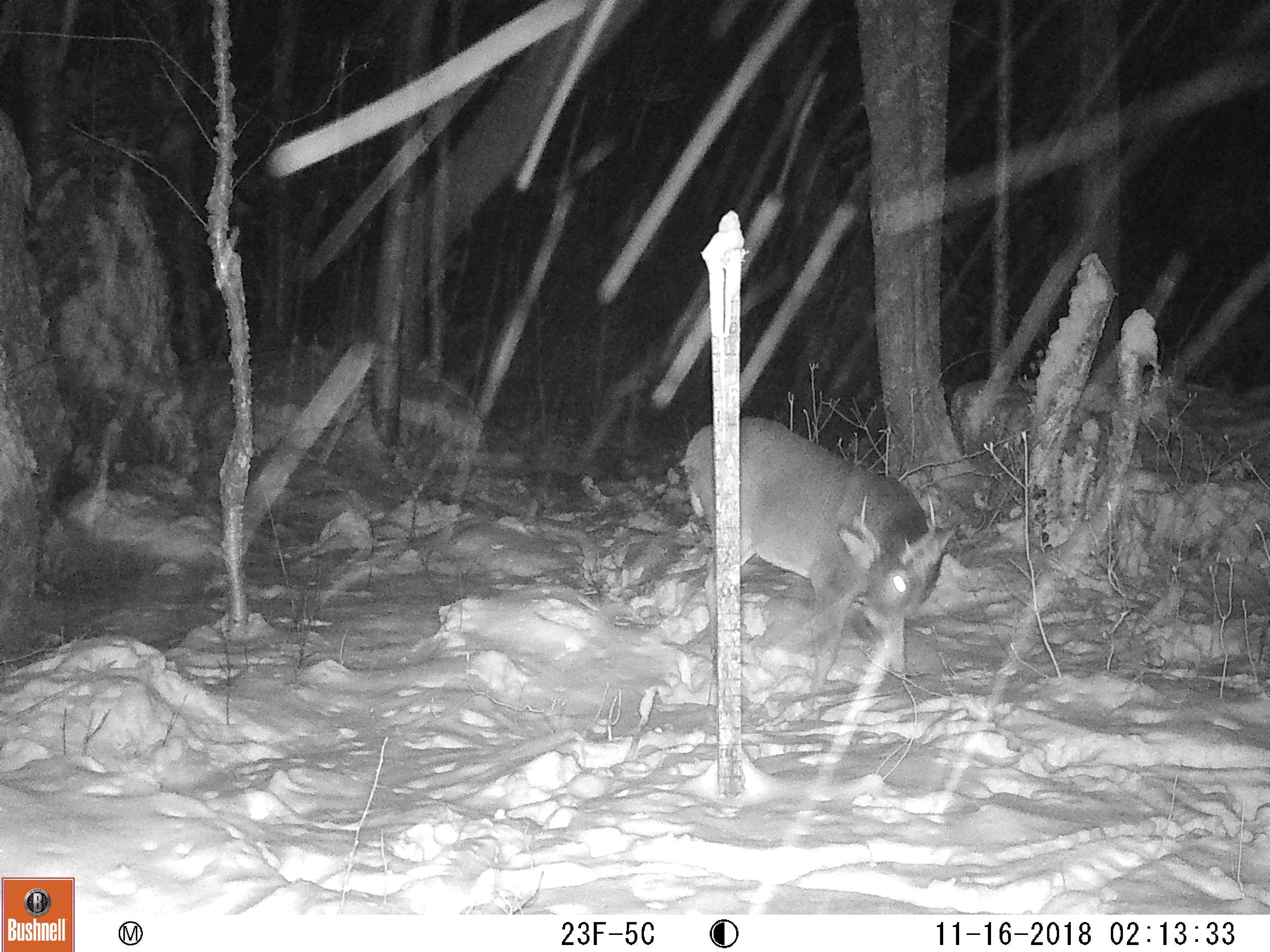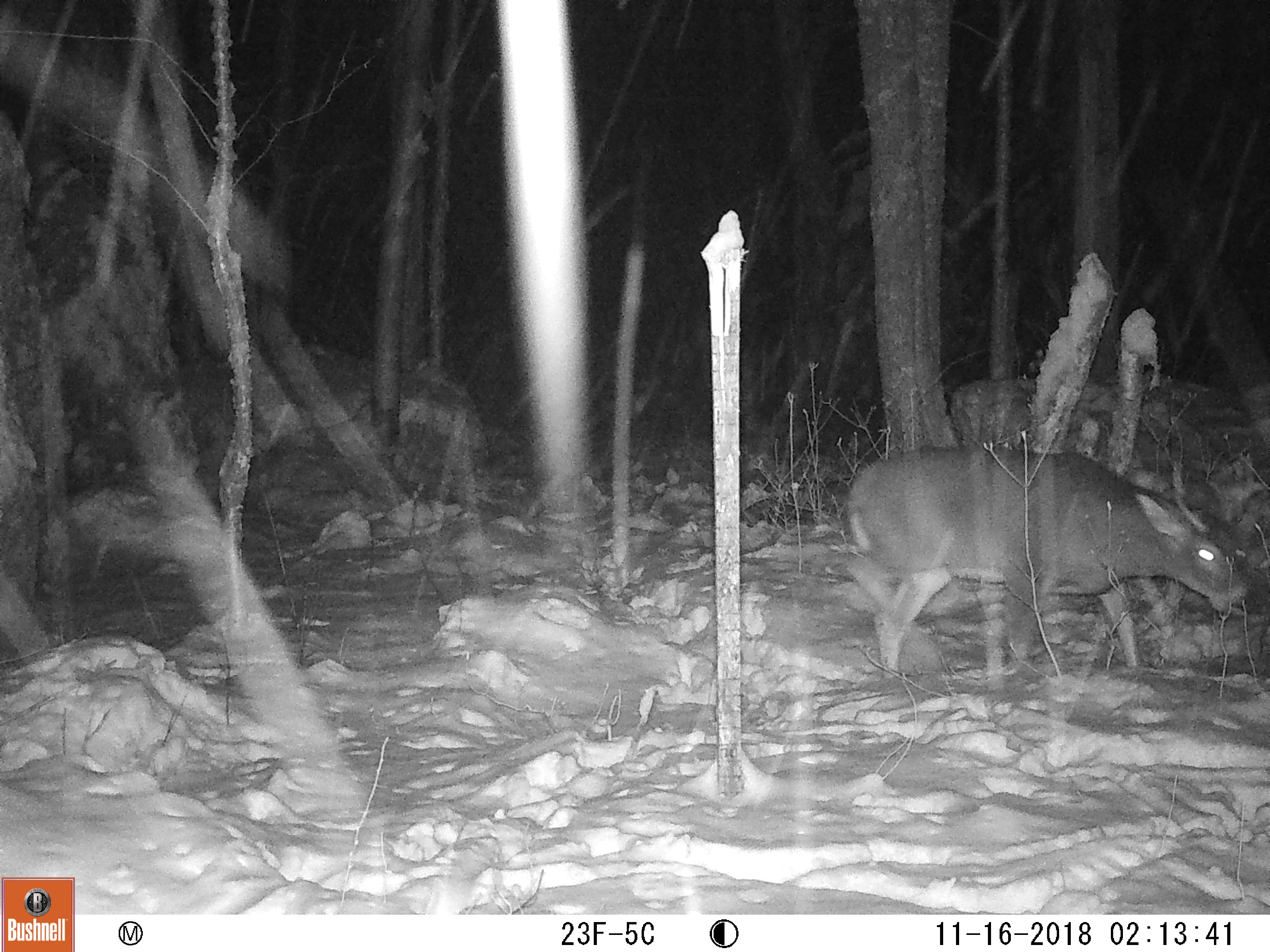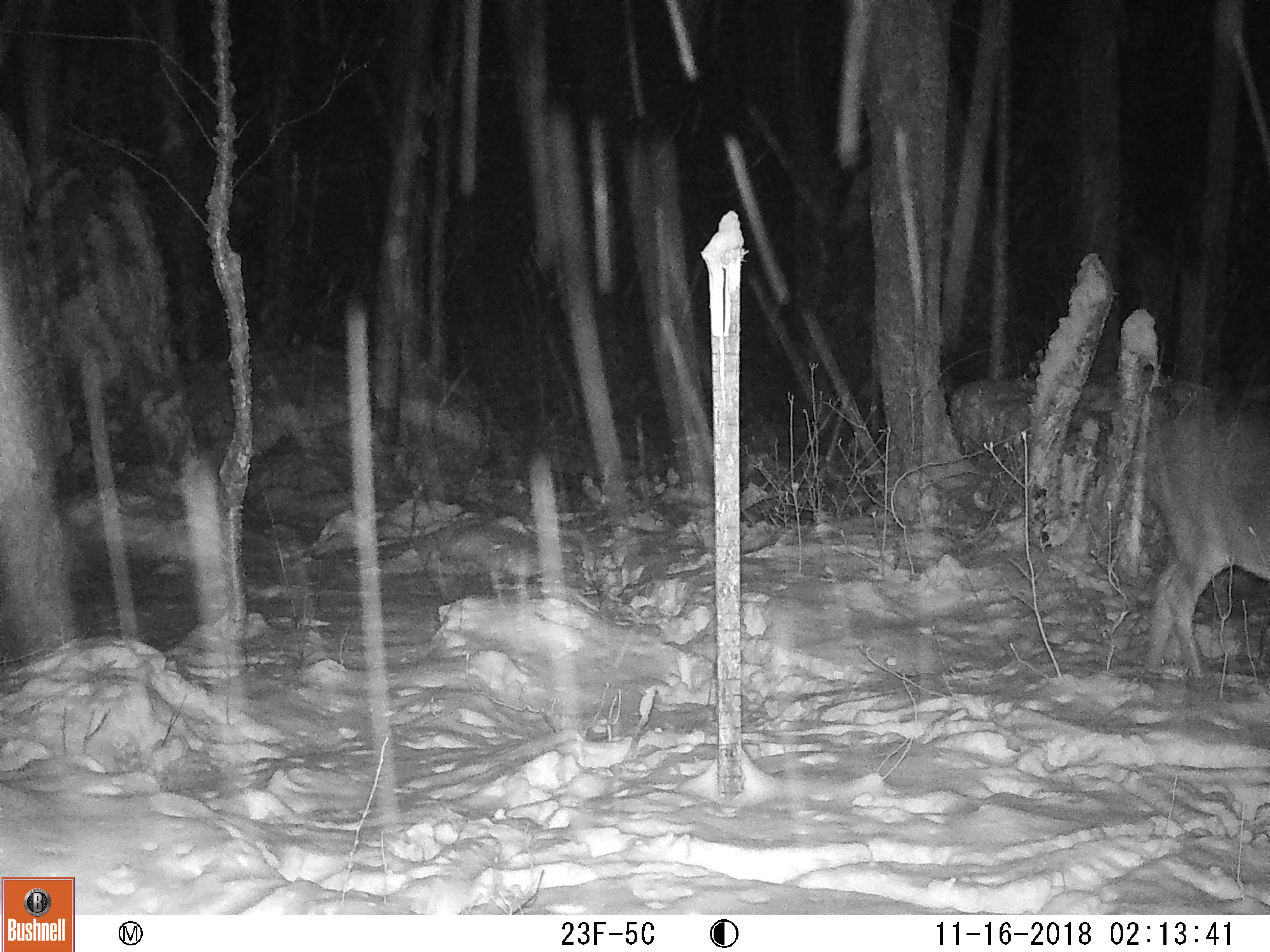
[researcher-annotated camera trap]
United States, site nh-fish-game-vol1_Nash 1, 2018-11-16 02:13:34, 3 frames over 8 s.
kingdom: Animalia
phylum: Chordata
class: Mammalia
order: Artiodactyla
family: Cervidae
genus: Odocoileus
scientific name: Odocoileus virginianus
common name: white-tailed deer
White-tailed deer (Odocoileus virginianus).